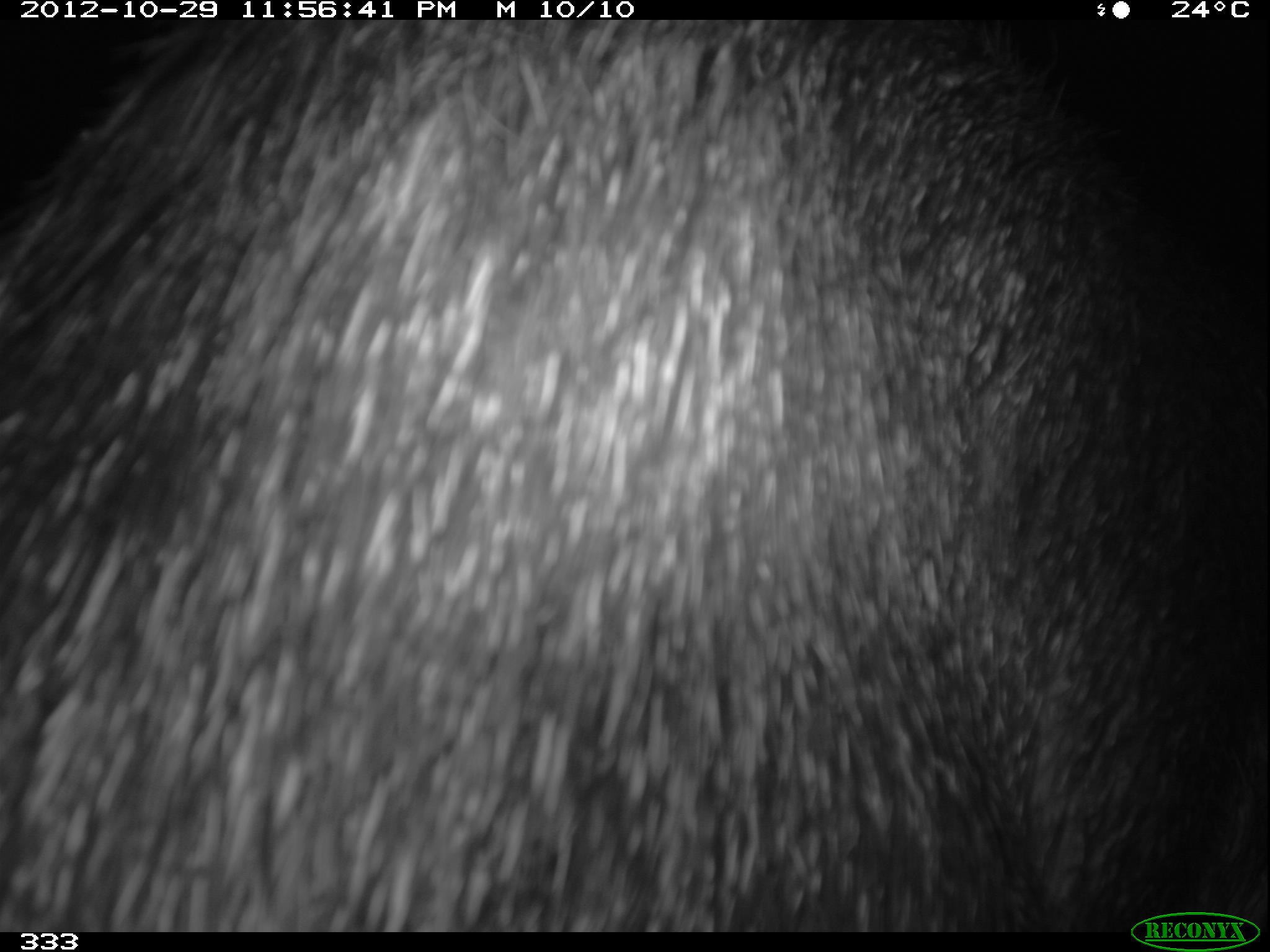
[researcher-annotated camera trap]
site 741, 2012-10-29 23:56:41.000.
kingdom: Animalia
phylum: Chordata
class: Mammalia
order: Artiodactyla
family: Tayassuidae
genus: Tayassu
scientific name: Tayassu pecari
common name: white-lipped peccary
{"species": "Tayassu pecari (white-lipped peccary)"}